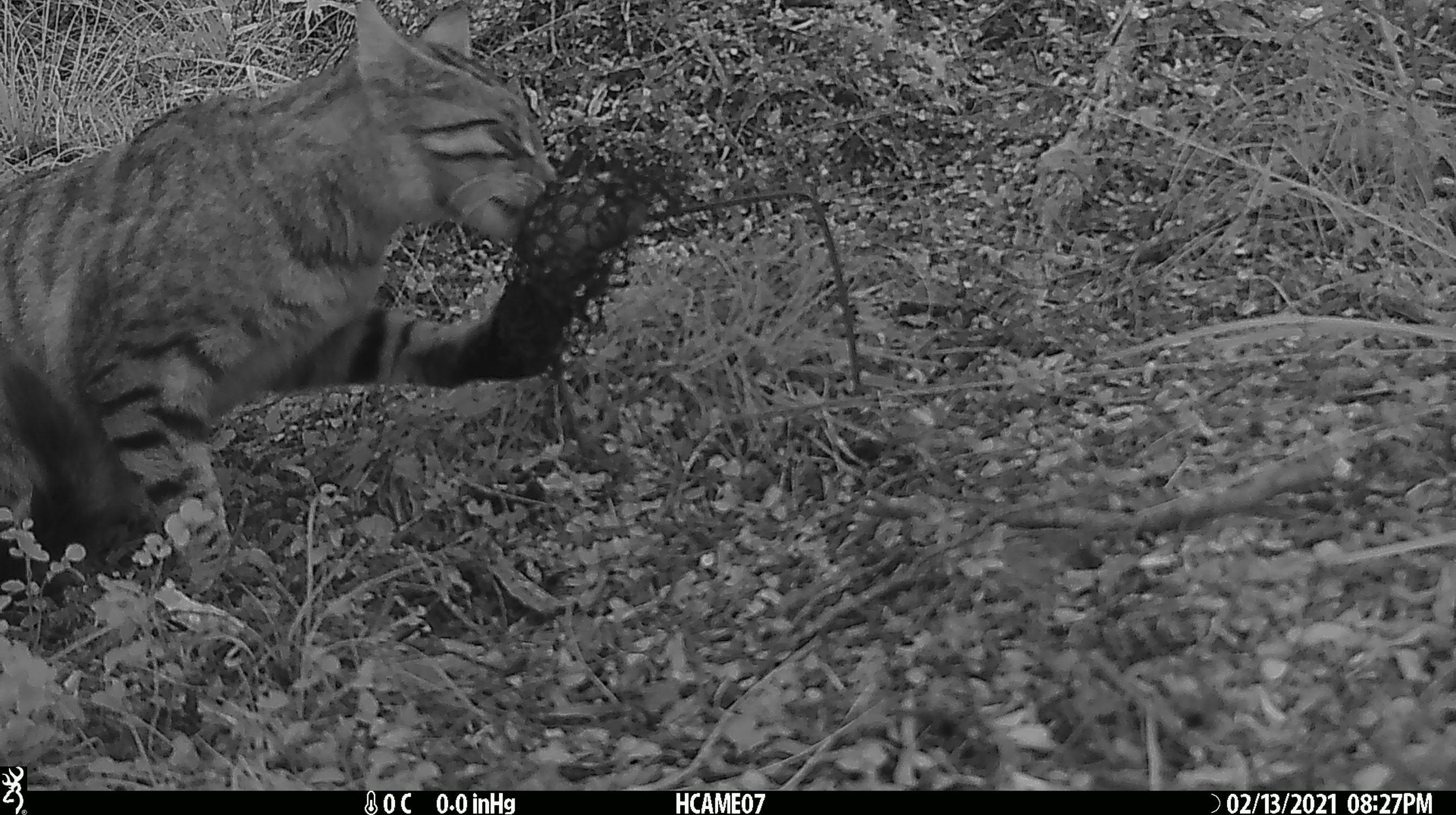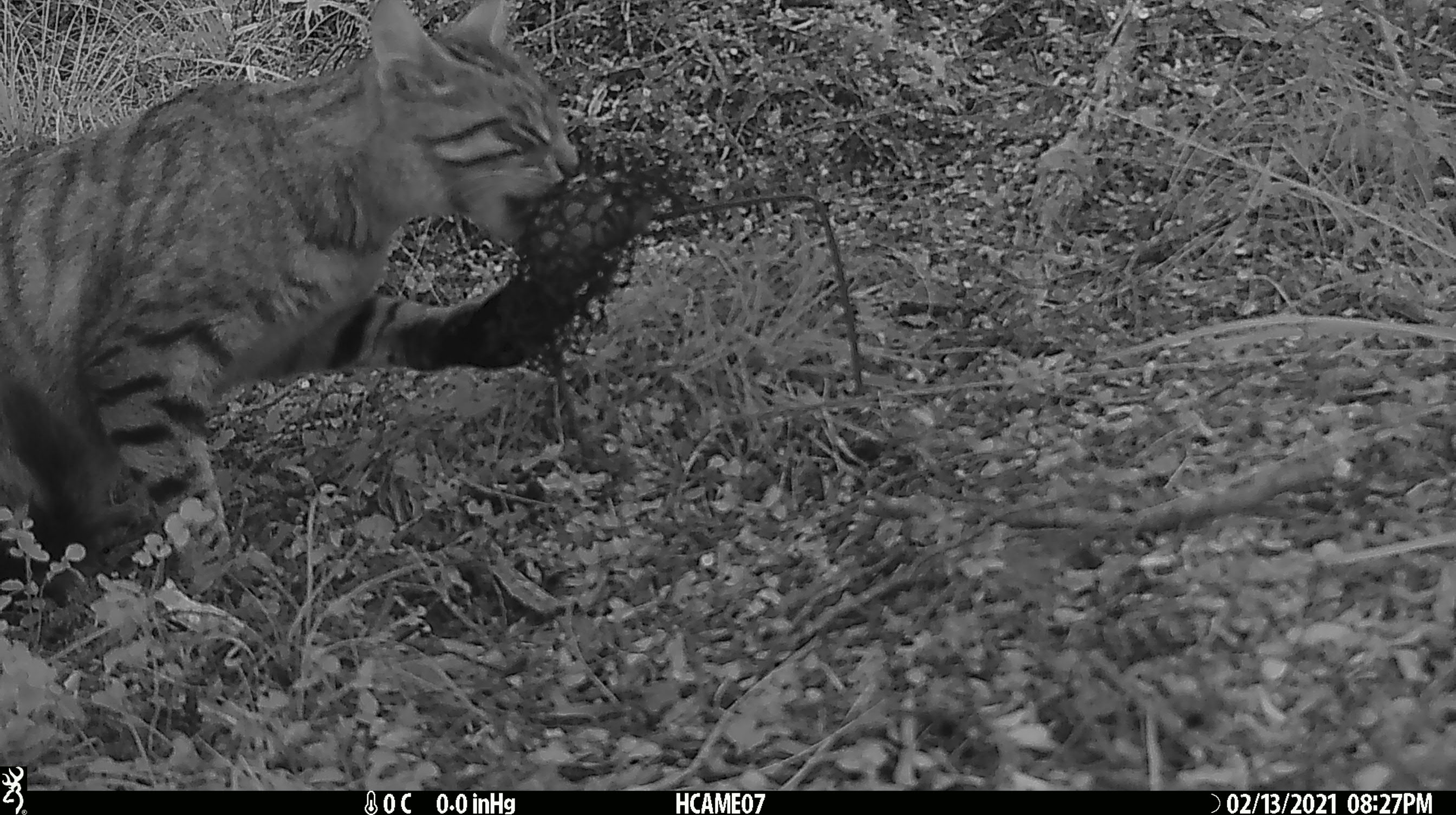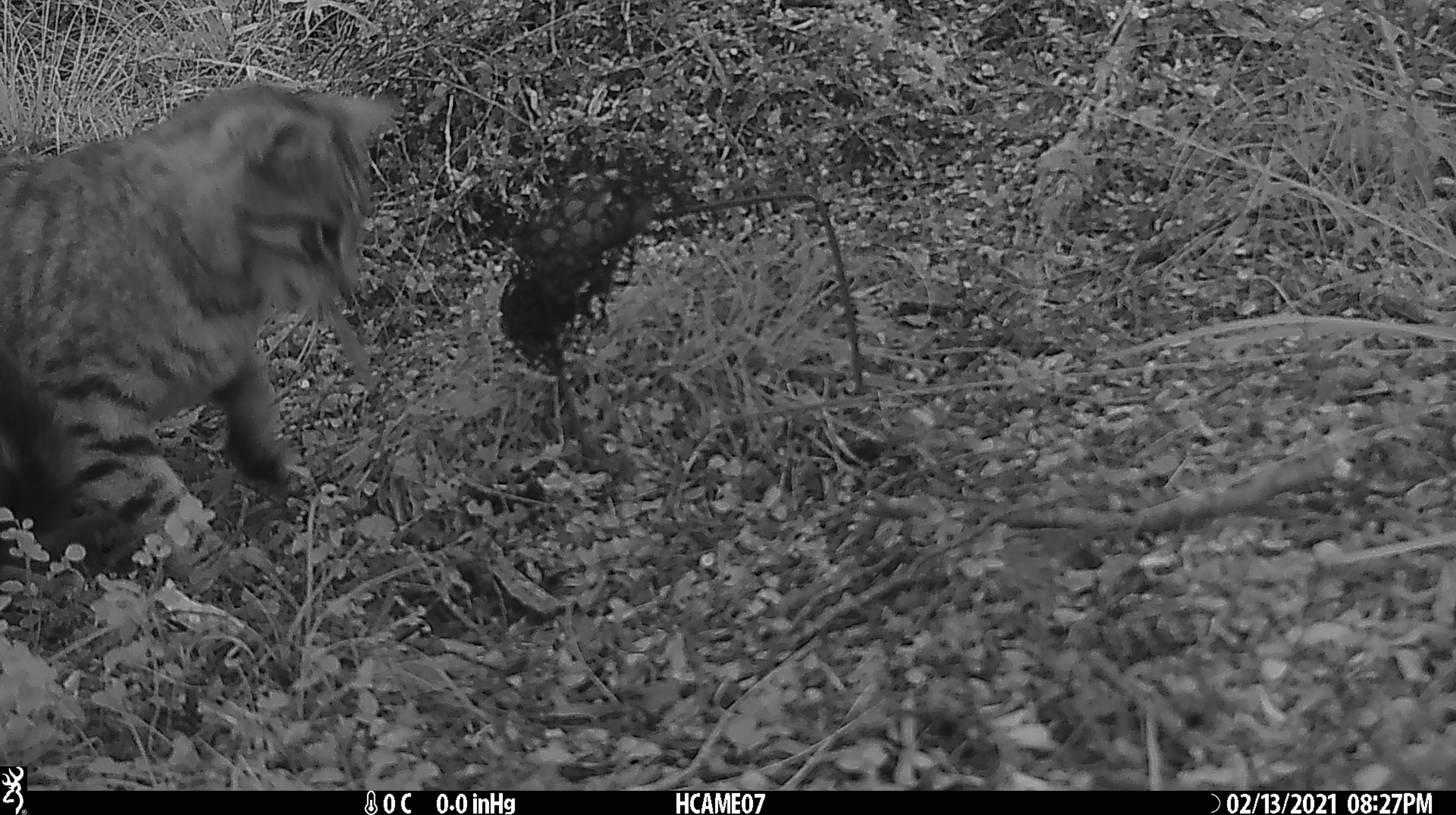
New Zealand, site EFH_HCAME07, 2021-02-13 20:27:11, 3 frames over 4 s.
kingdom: Animalia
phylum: Chordata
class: Mammalia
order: Carnivora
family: Felidae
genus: Felis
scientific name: Felis catus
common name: domestic cat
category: cat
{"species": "cat (domestic cat) (Felis catus)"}